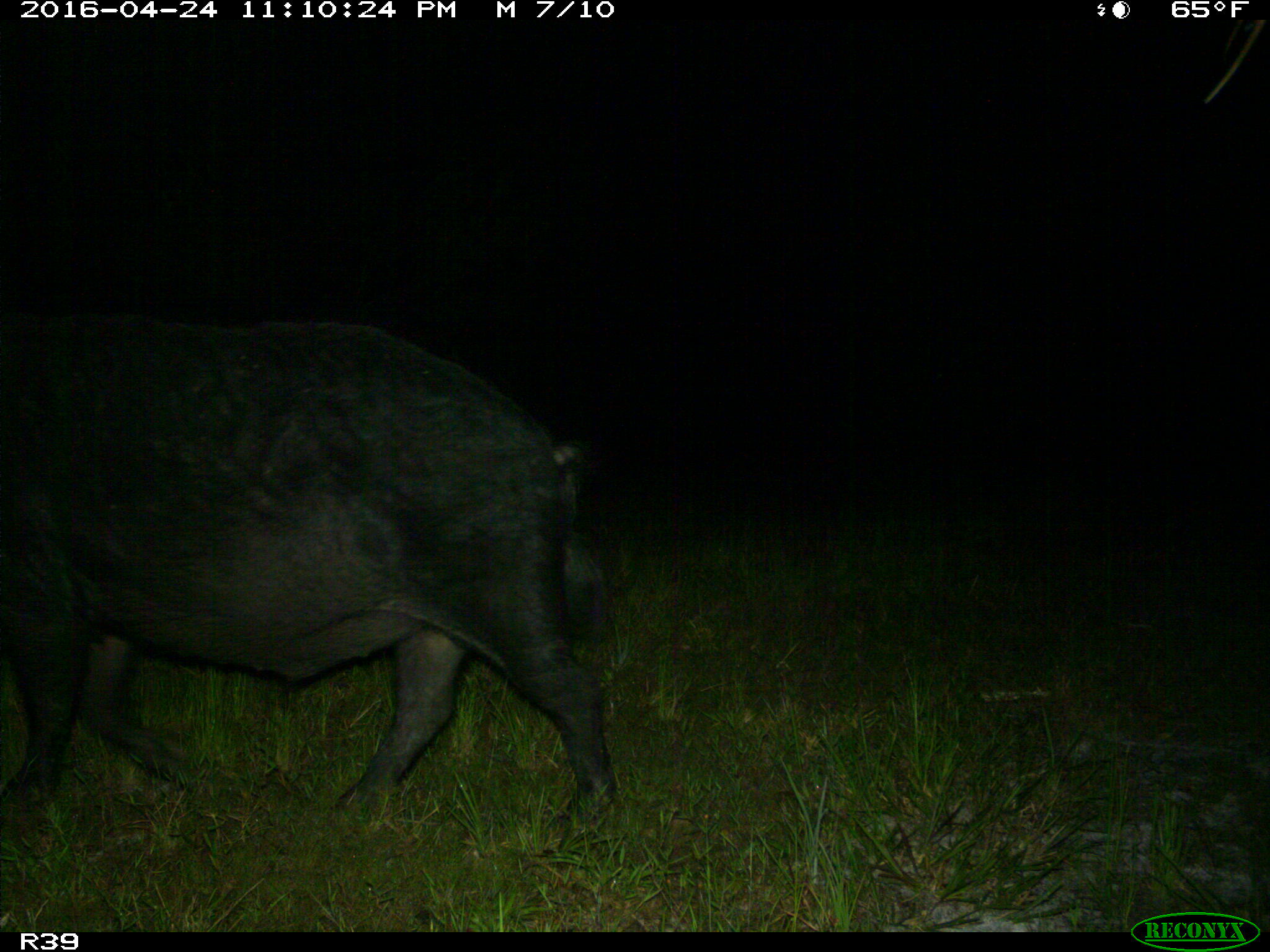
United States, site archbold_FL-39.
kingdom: Animalia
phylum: Chordata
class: Mammalia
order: Artiodactyla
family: Suidae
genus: Sus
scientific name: Sus scrofa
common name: wild boar